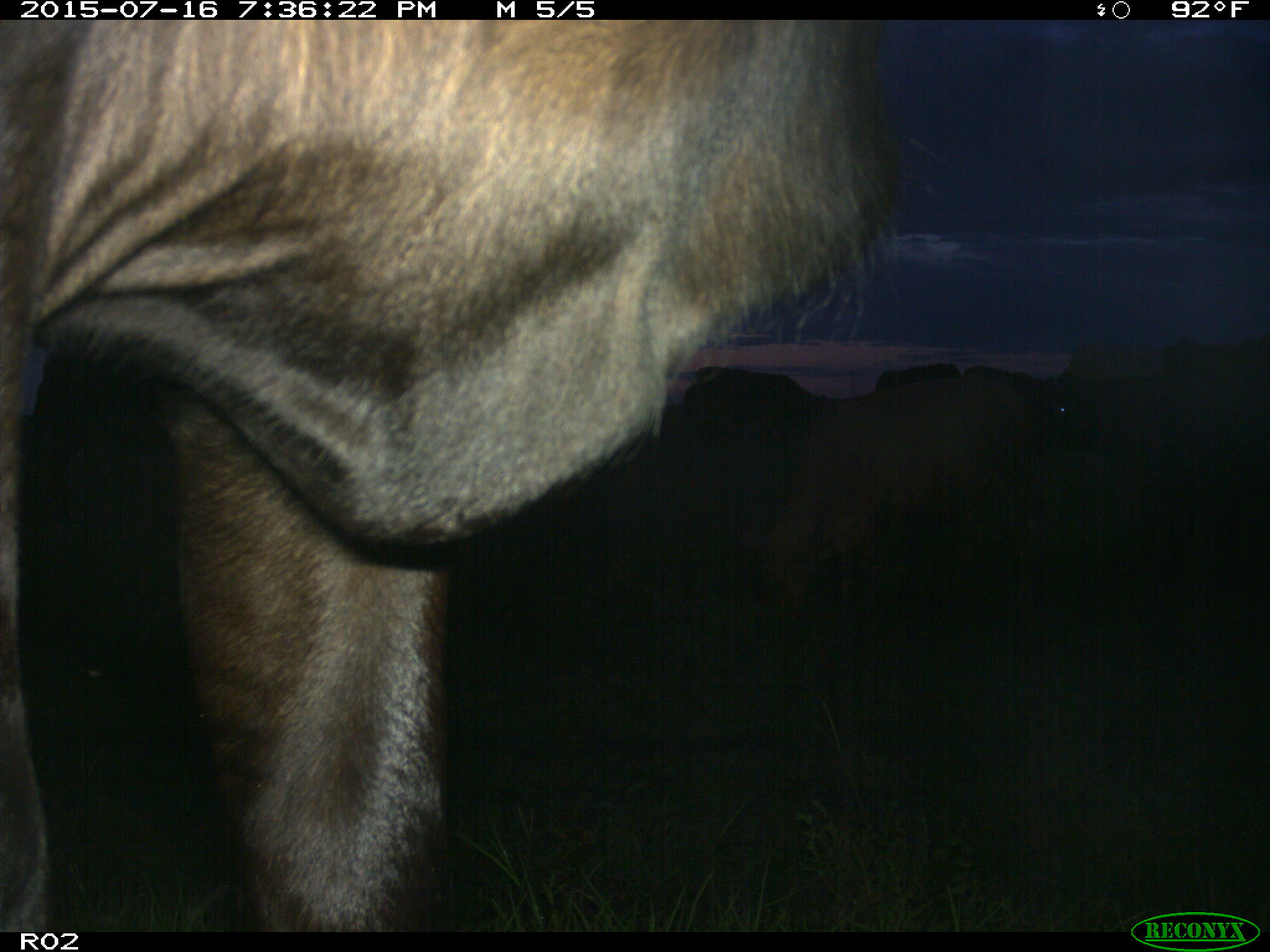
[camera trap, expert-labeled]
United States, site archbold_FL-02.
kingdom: Animalia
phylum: Chordata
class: Mammalia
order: Artiodactyla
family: Bovidae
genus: Bos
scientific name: Bos taurus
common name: domestic cow